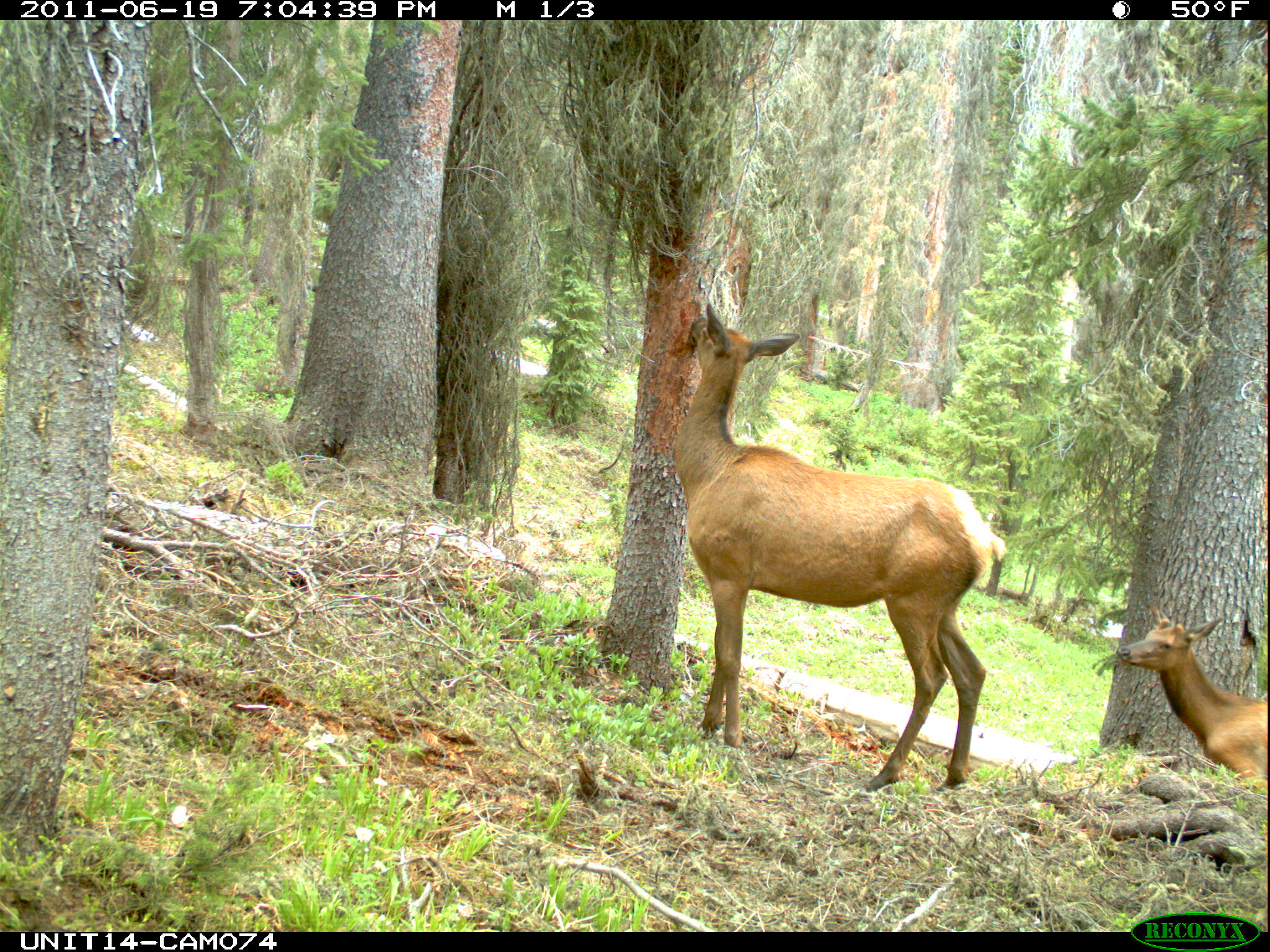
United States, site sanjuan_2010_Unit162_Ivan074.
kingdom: Animalia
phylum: Chordata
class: Mammalia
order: Artiodactyla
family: Cervidae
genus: Cervus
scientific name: Cervus elaphus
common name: red deer